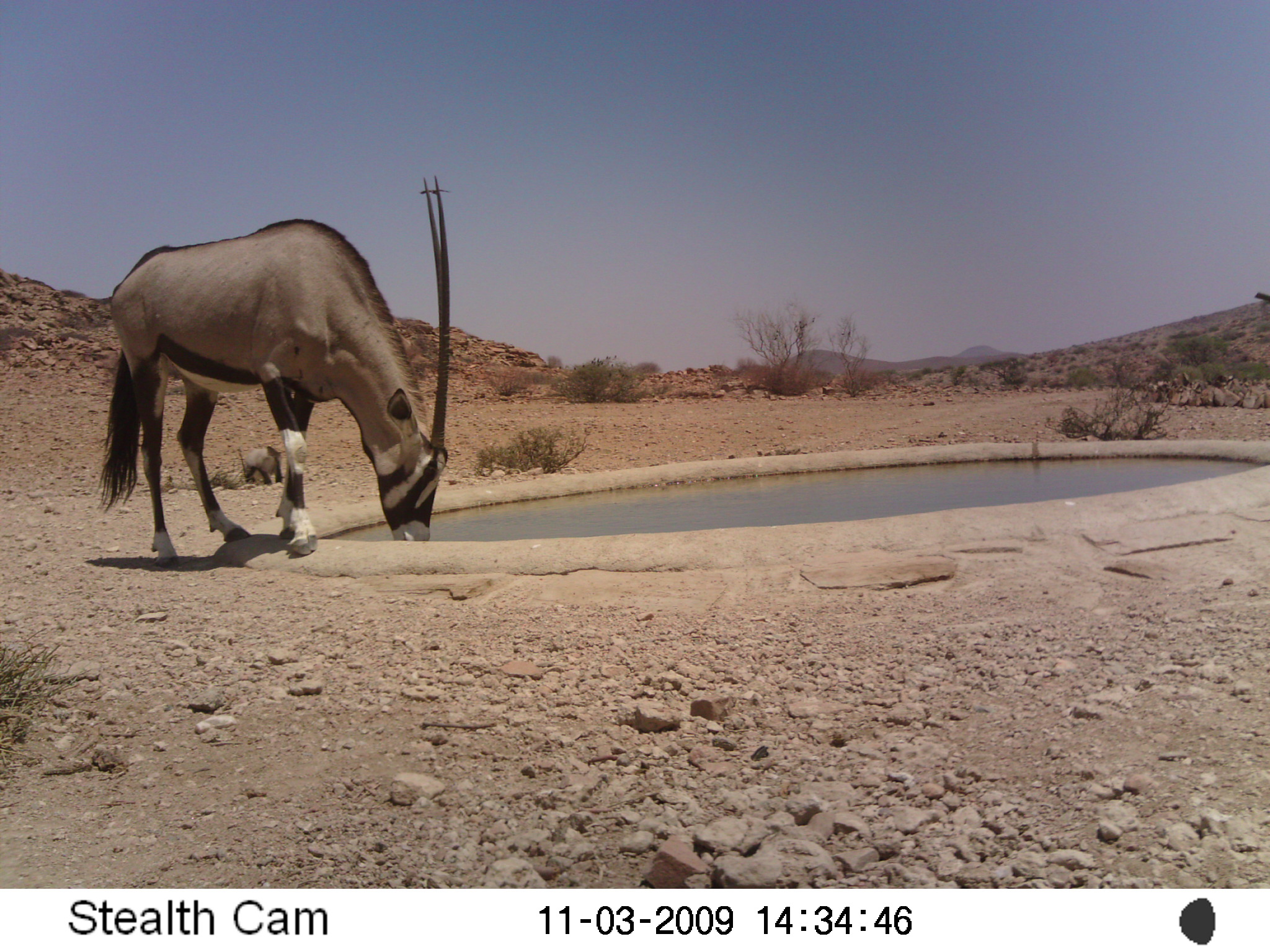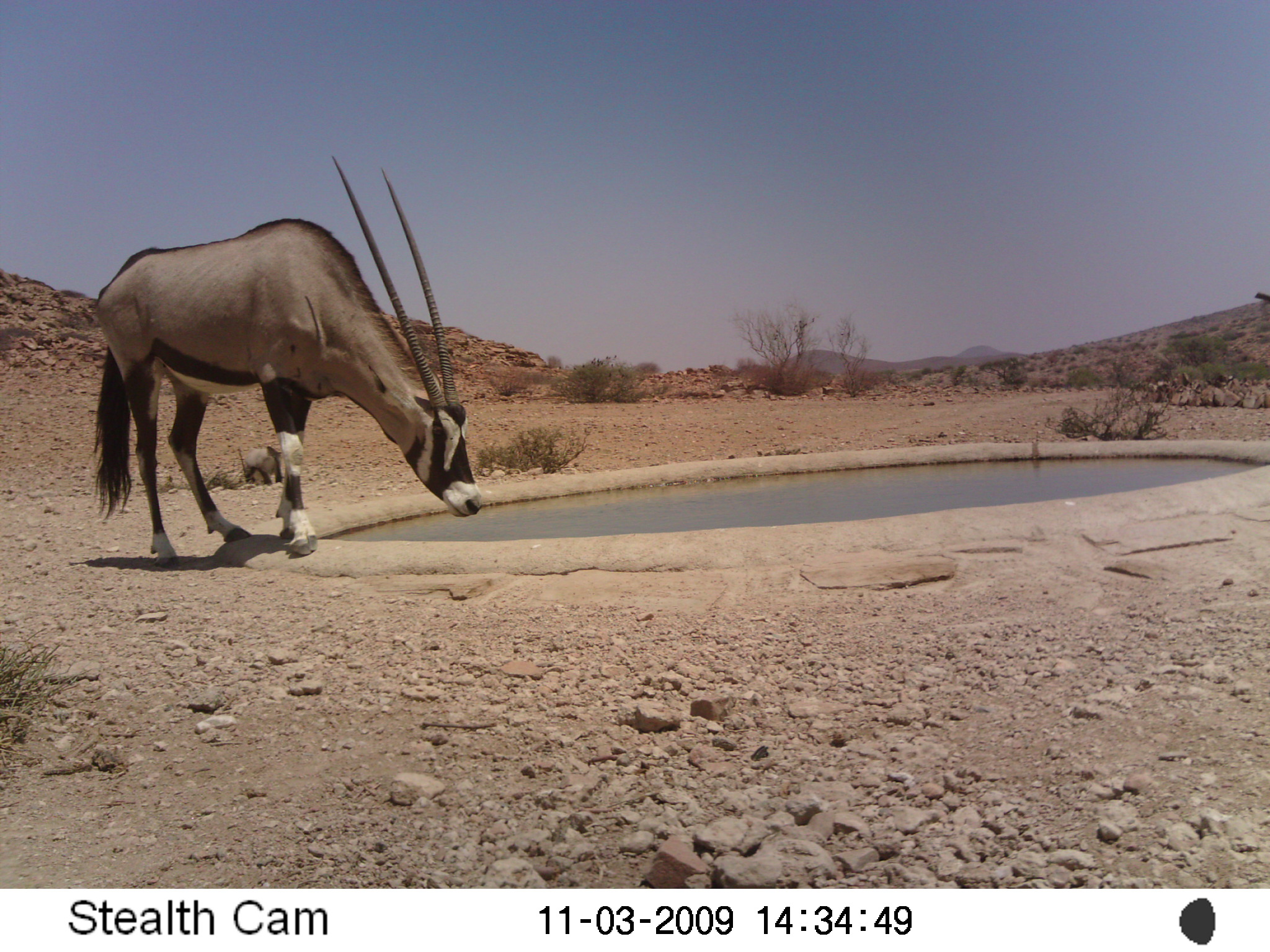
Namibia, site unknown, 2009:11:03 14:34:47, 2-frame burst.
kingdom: Animalia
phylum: Chordata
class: Mammalia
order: Artiodactyla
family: Bovidae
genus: Oryx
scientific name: Oryx gazella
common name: gemsbok